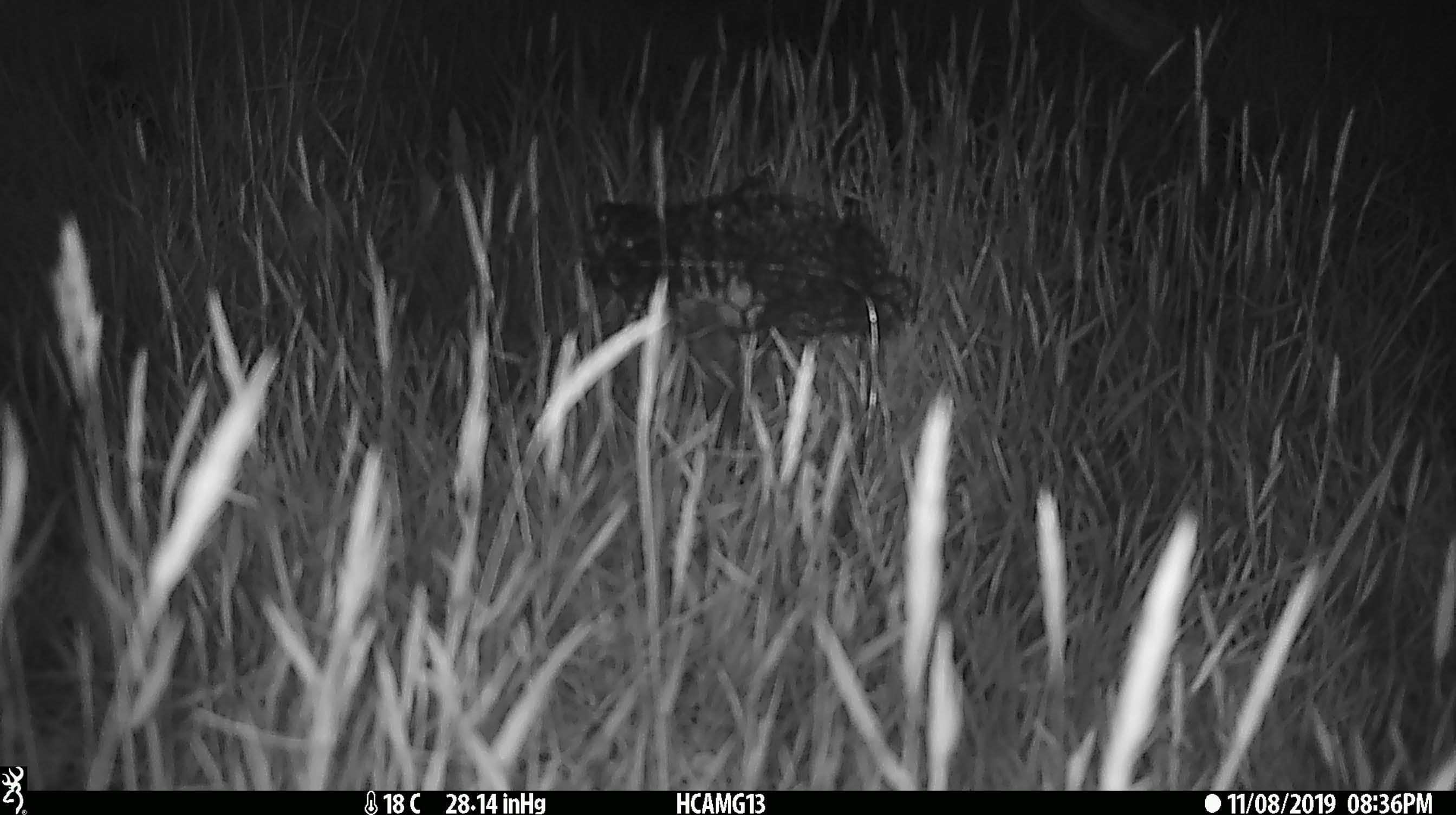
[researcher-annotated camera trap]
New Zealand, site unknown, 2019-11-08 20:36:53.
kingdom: Animalia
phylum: Chordata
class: Mammalia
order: Rodentia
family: Muridae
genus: Mus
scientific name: Mus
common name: mouse